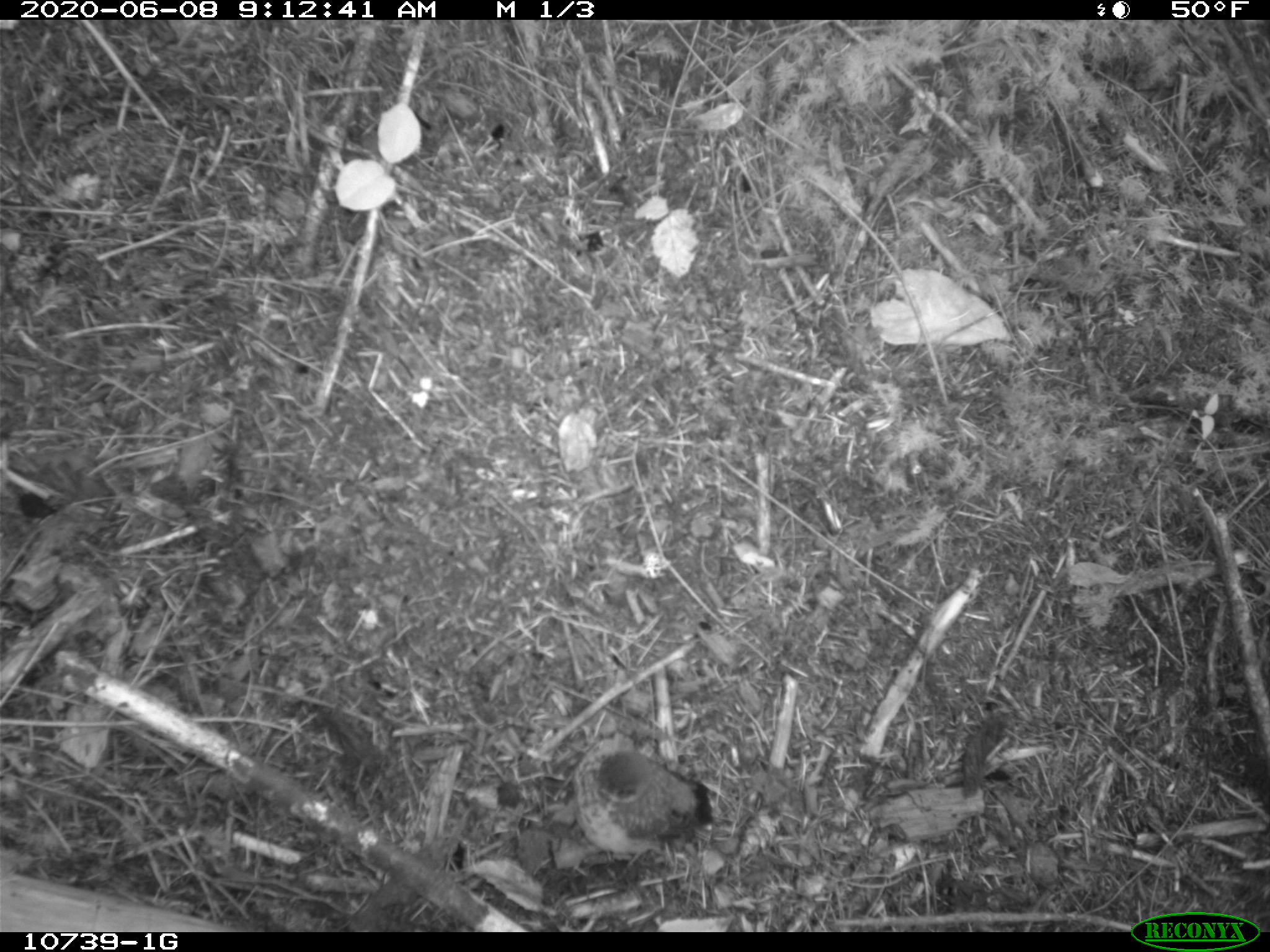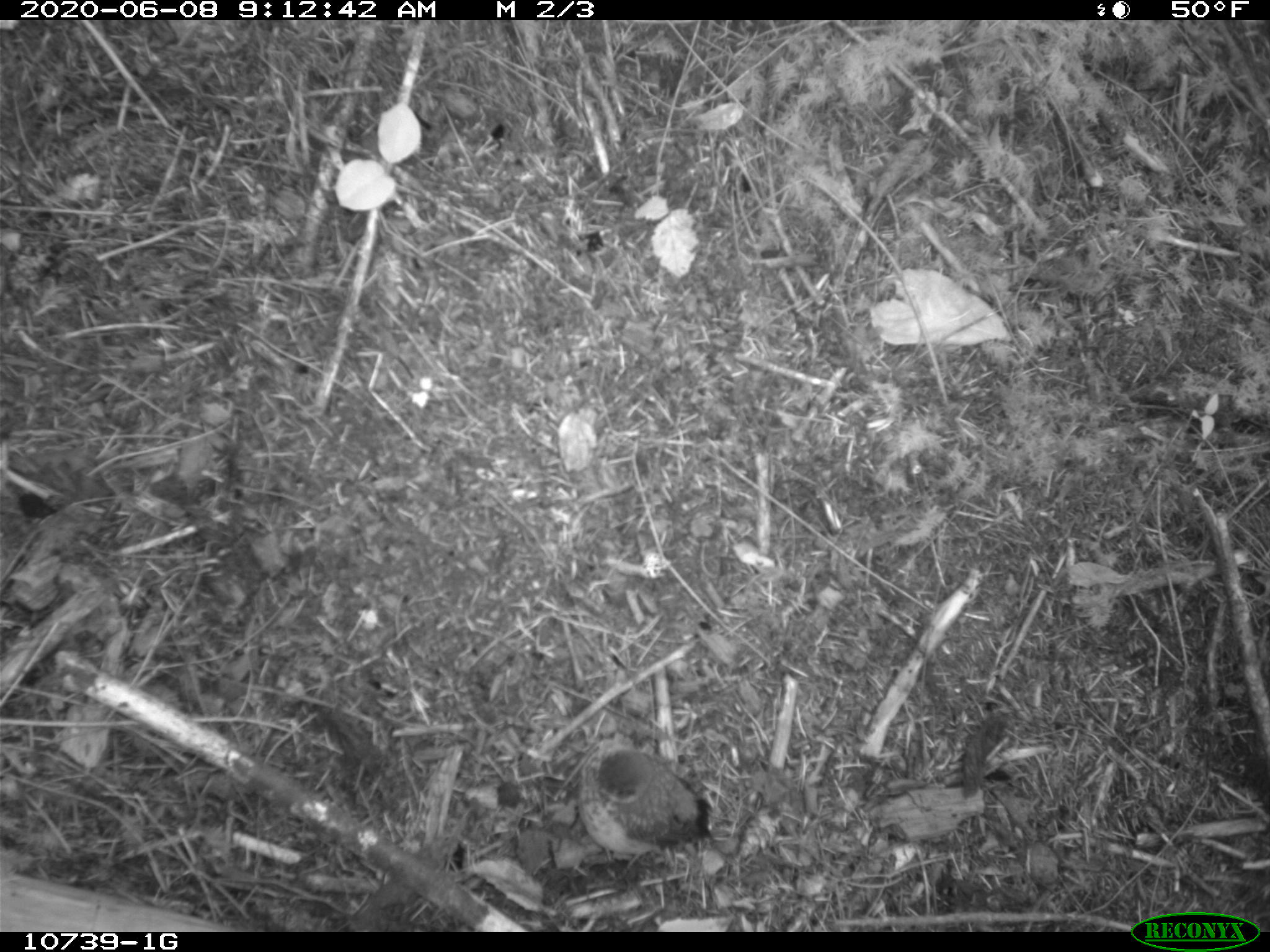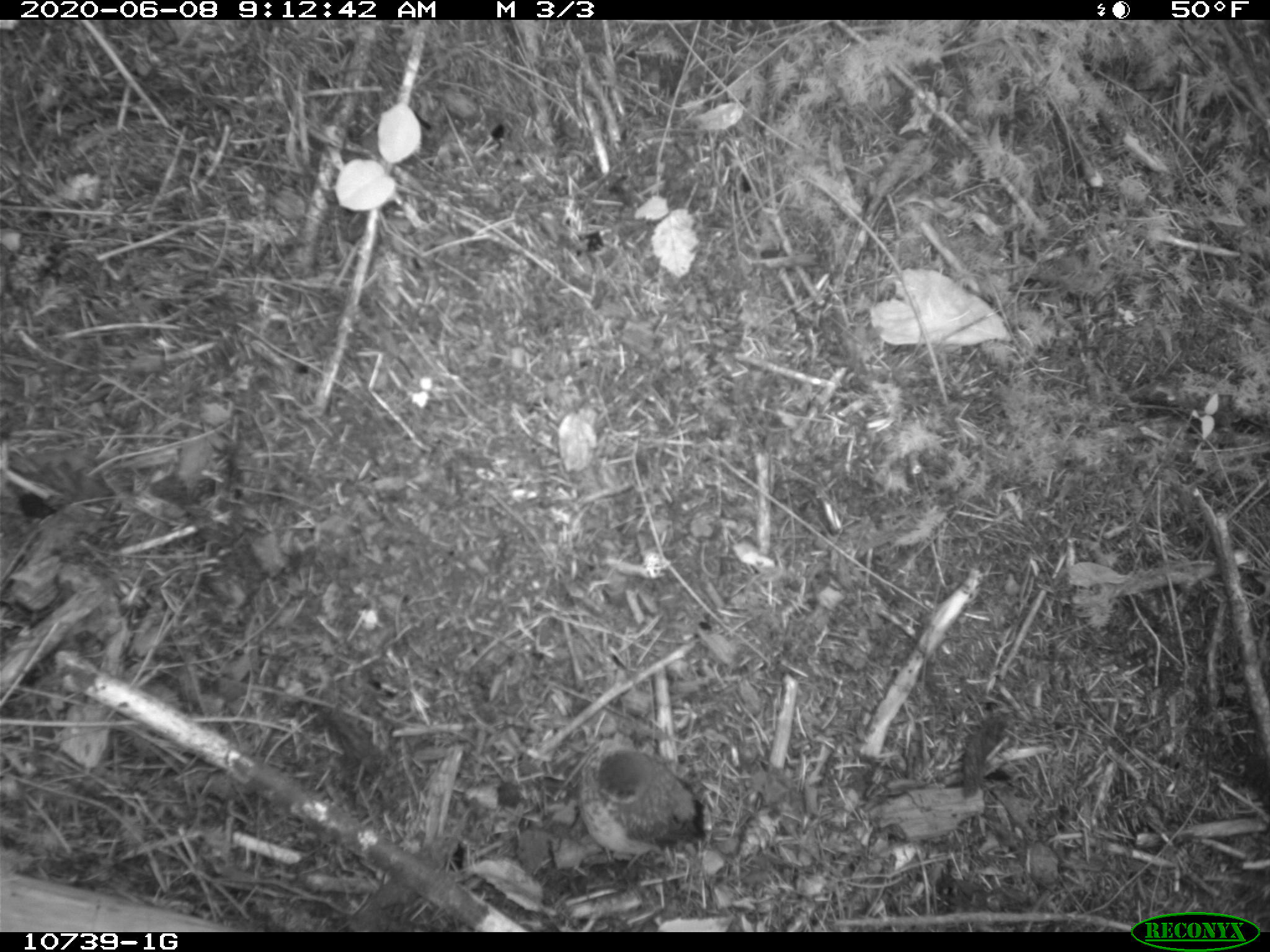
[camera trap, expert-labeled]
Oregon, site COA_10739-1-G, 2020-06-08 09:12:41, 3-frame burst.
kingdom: Animalia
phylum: Chordata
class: Aves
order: Passeriformes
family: Turdidae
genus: Turdus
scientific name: Turdus migratorius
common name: american robin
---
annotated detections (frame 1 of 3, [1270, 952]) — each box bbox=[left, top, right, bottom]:
american robin: bbox=[556, 727, 747, 883]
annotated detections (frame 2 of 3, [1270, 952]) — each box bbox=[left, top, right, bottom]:
american robin: bbox=[566, 723, 740, 899]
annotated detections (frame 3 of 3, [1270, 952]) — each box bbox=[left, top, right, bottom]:
american robin: bbox=[561, 732, 740, 882]